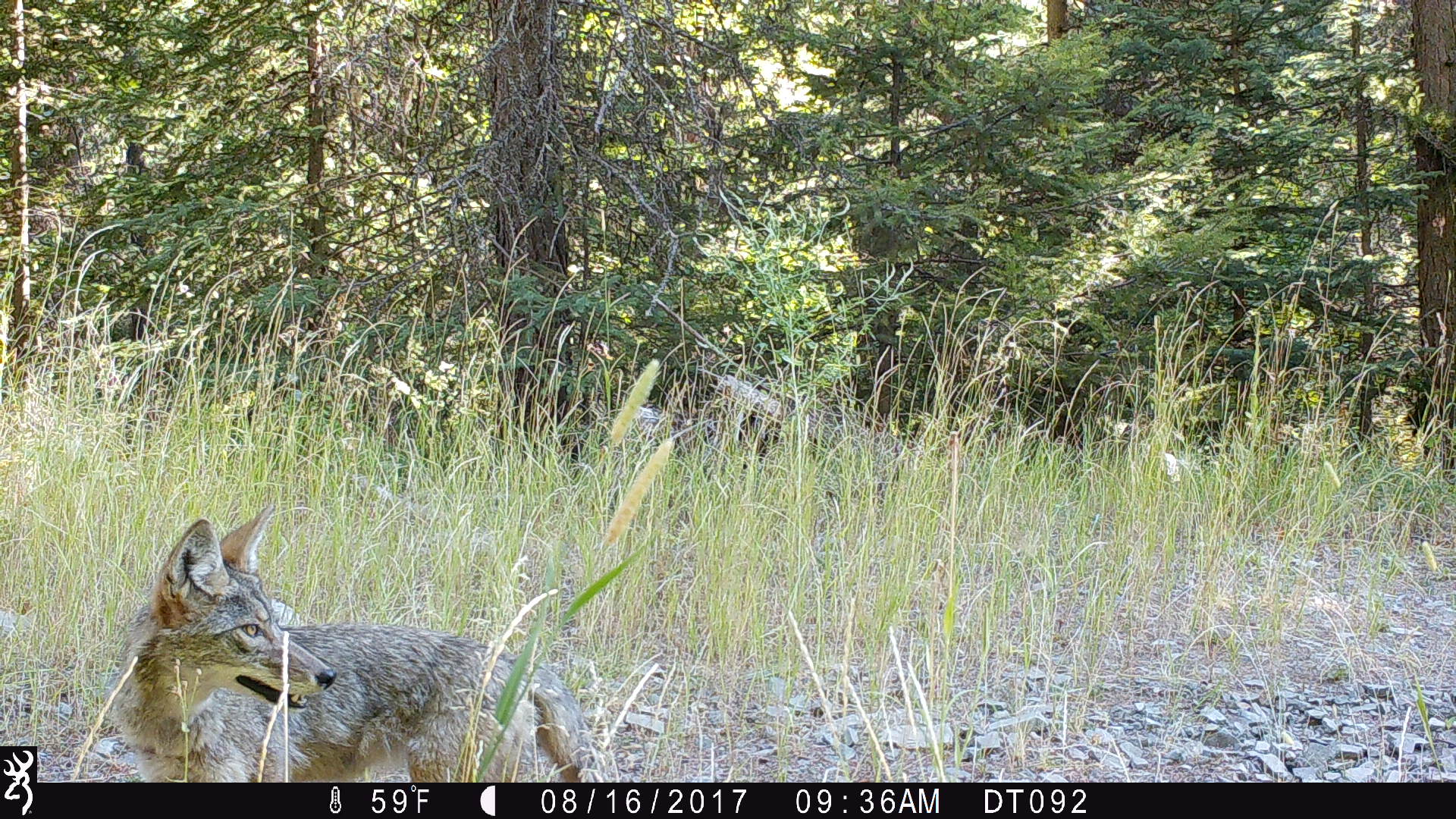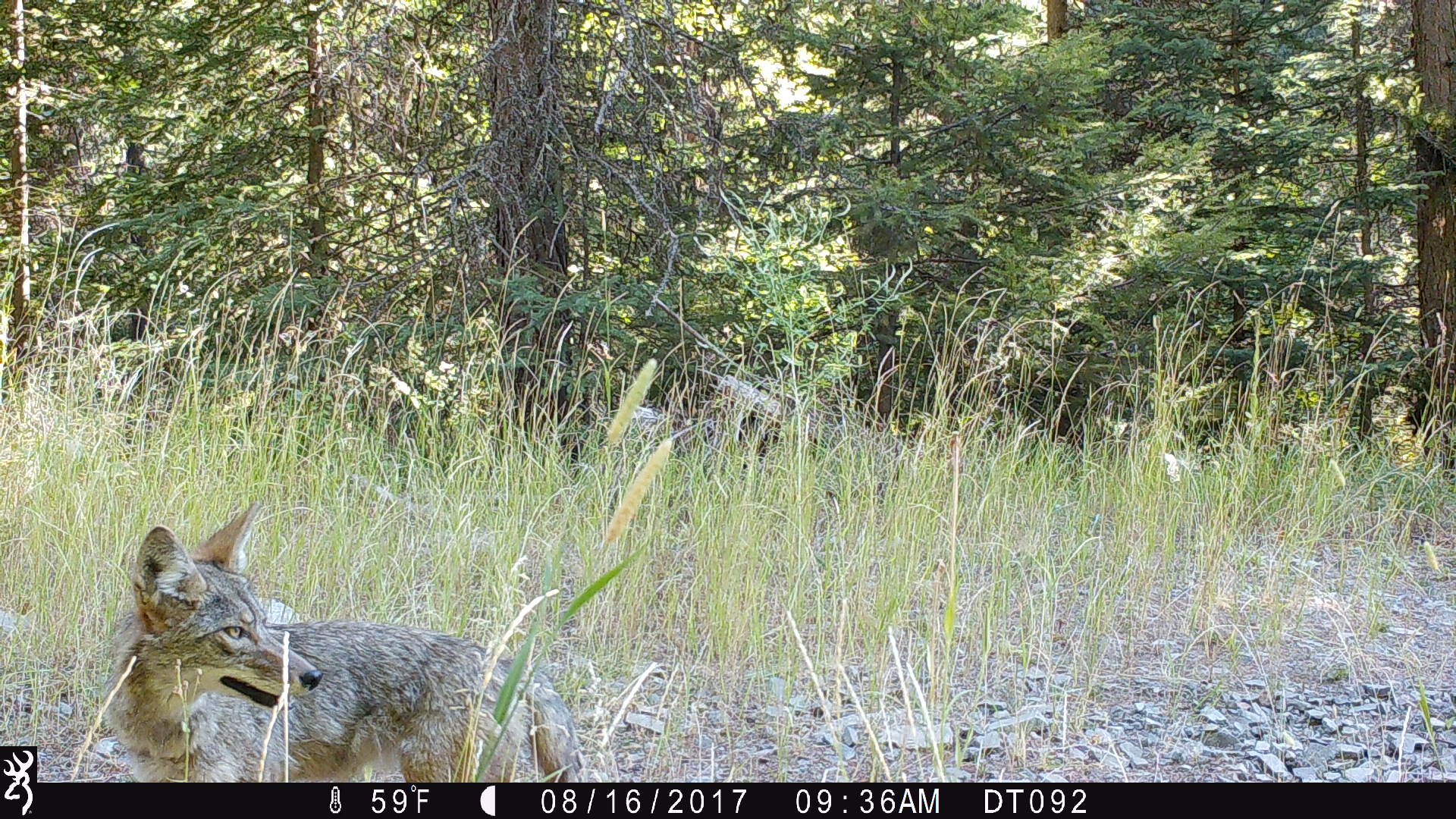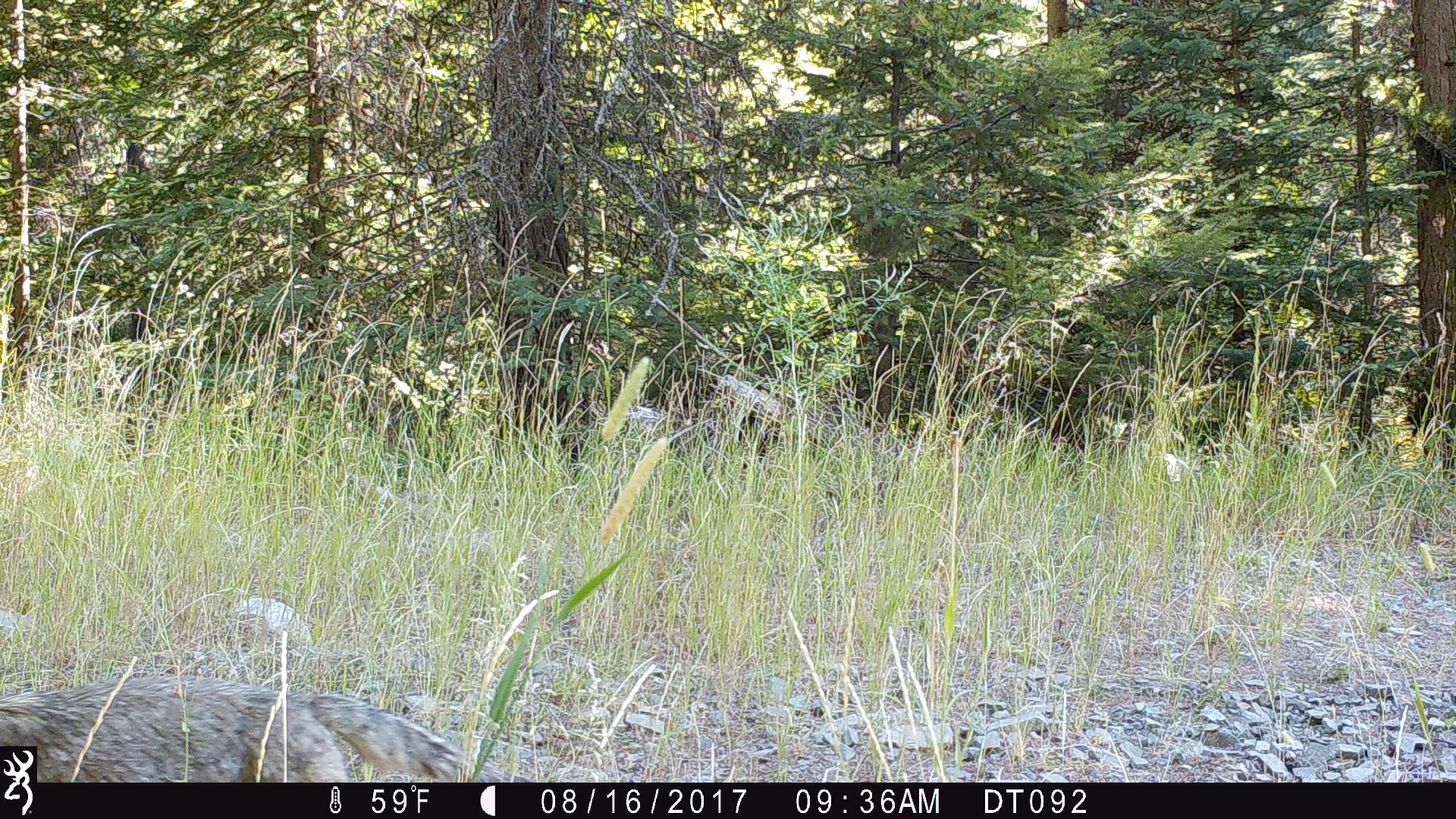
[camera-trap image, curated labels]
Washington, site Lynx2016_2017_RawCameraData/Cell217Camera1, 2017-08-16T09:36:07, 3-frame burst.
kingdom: Animalia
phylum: Chordata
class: Mammalia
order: Carnivora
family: Canidae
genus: Canis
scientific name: Canis latrans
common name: coyote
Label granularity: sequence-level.